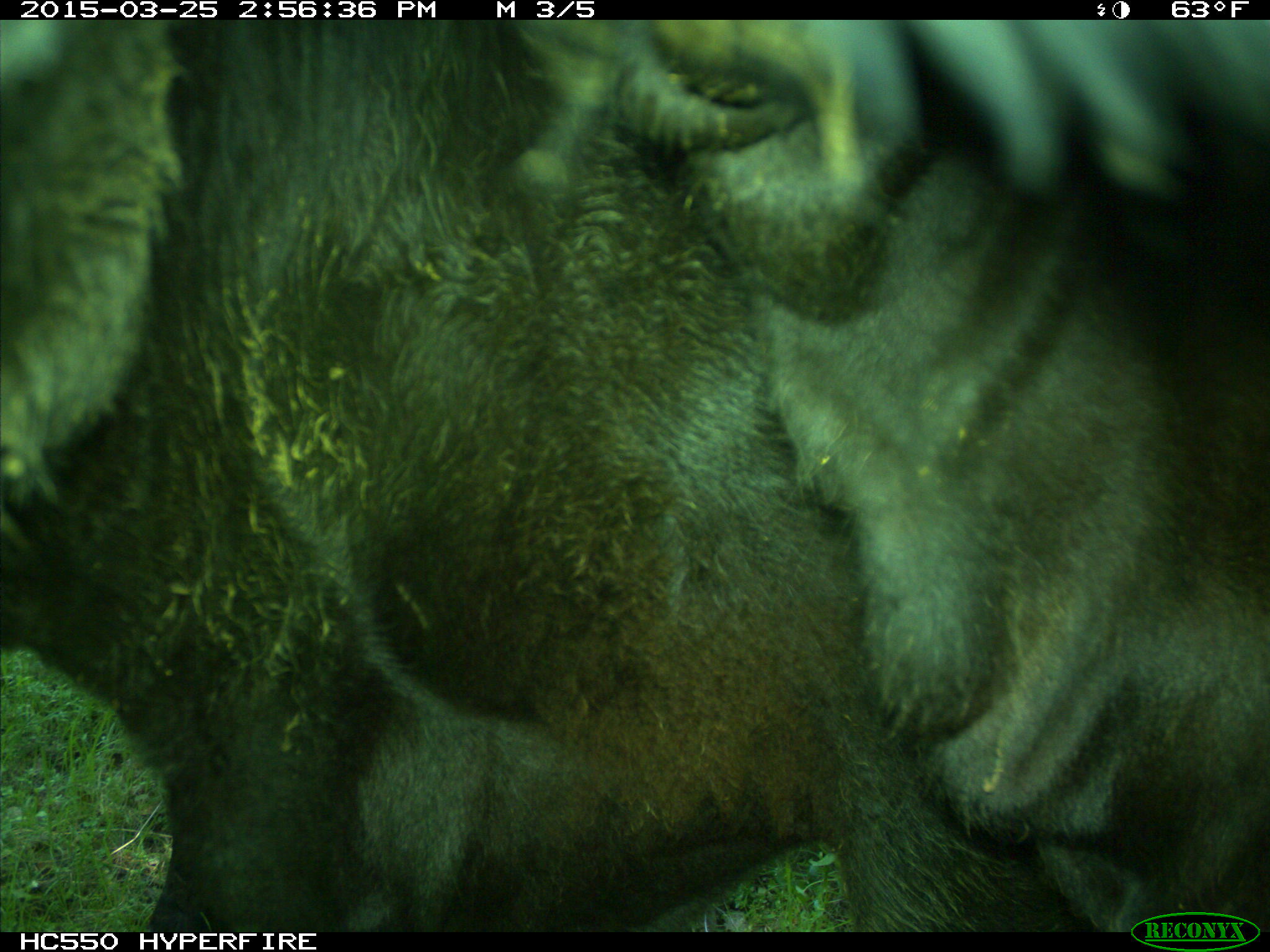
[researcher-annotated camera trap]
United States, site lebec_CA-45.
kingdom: Animalia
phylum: Chordata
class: Mammalia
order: Artiodactyla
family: Bovidae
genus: Bos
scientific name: Bos taurus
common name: domestic cow